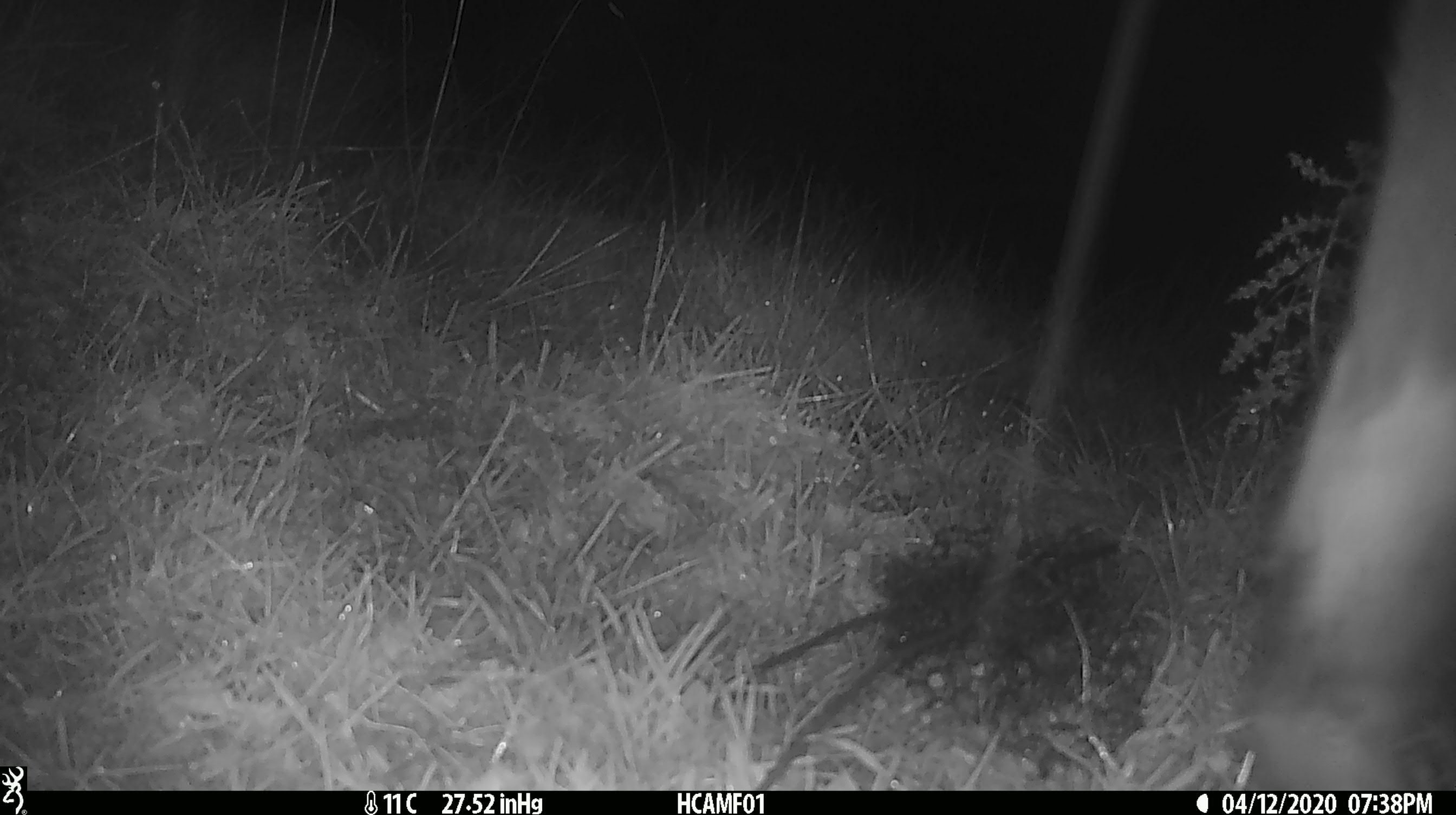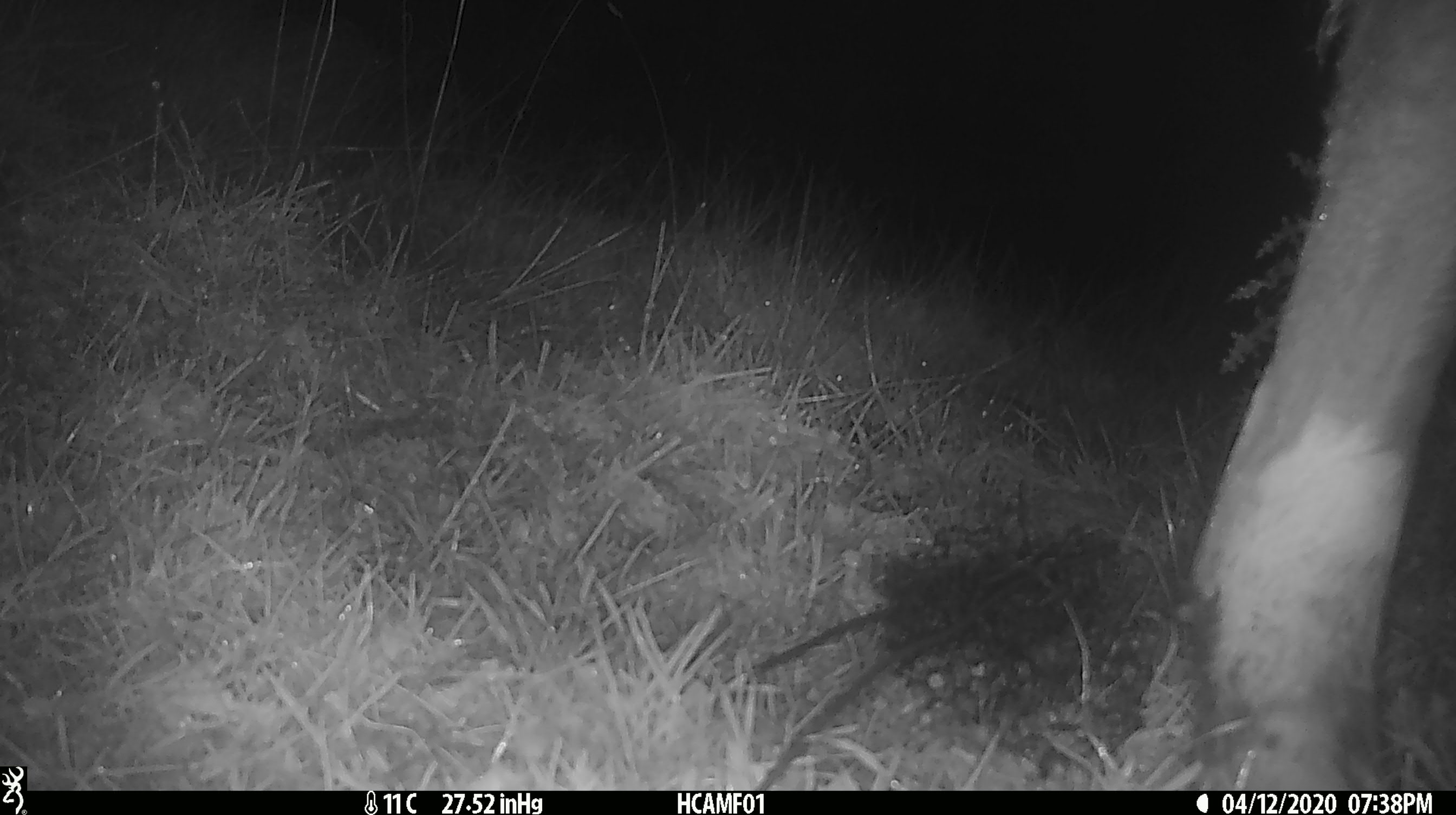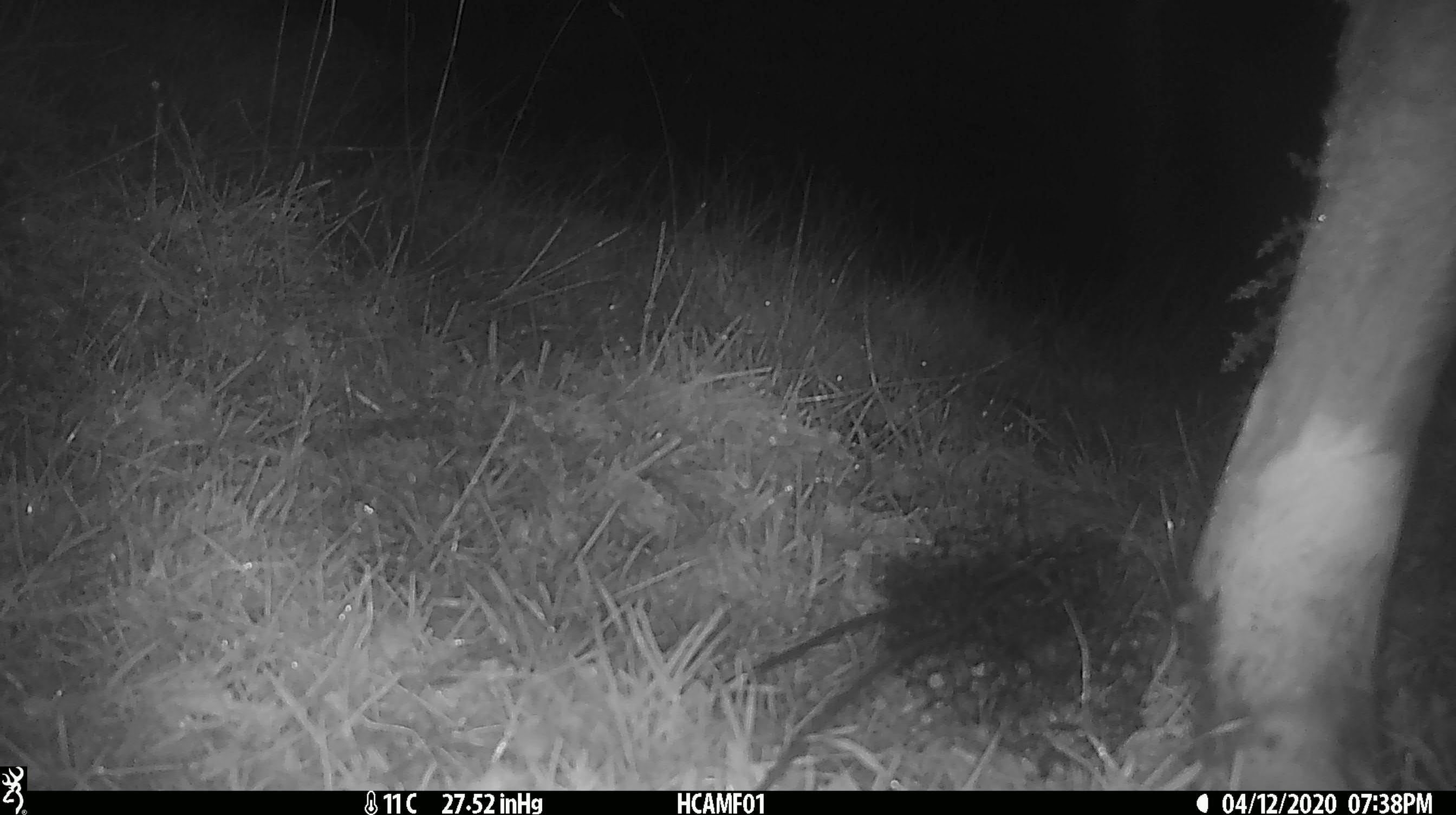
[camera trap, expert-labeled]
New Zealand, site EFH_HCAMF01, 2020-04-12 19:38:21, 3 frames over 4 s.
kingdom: Animalia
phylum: Chordata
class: Mammalia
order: Artiodactyla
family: Bovidae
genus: Bos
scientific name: Bos taurus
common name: domestic cow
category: cow